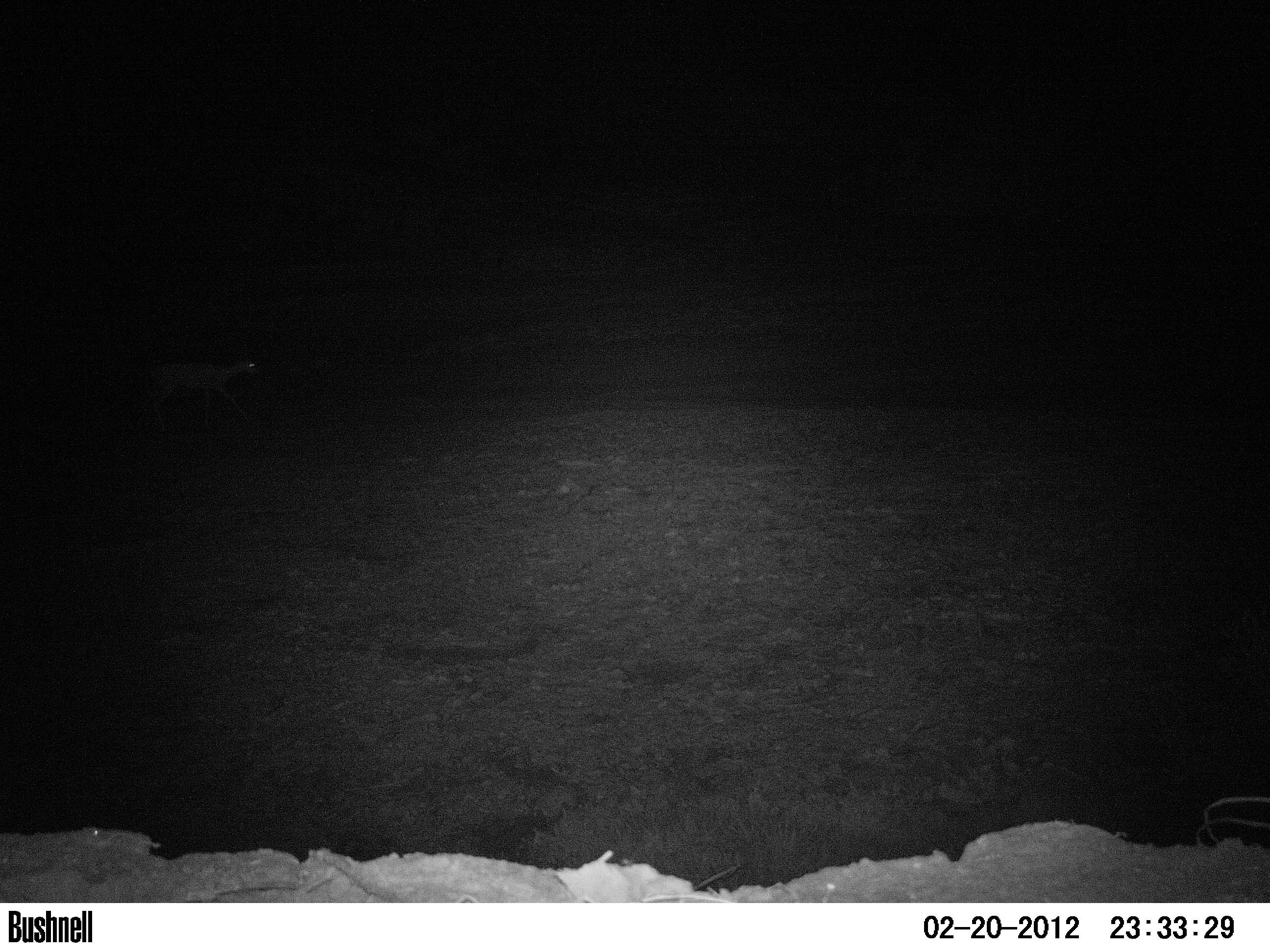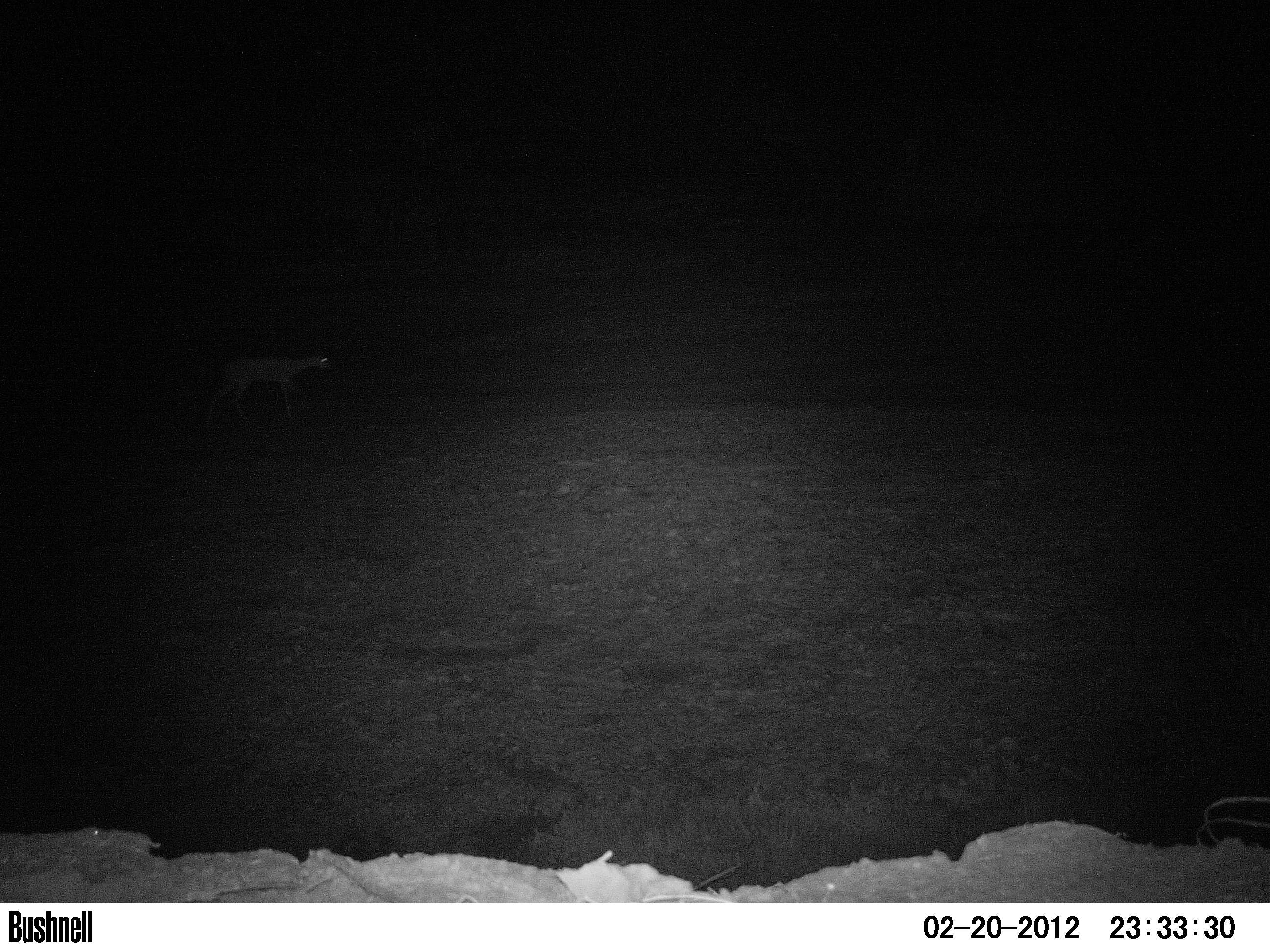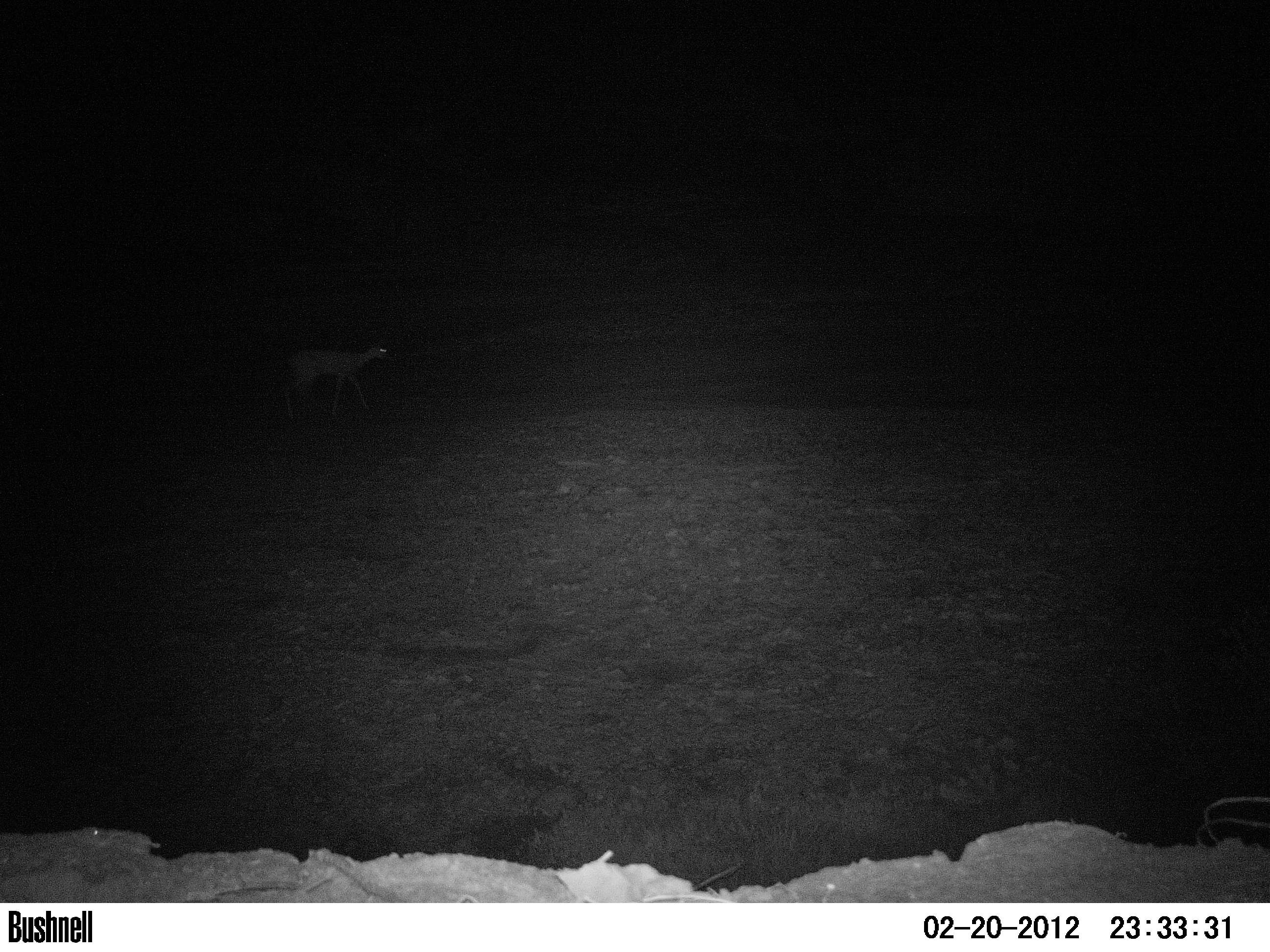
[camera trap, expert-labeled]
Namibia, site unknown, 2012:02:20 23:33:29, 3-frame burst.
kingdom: Animalia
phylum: Chordata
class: Mammalia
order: Artiodactyla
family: Bovidae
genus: Raphicerus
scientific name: Raphicerus campestris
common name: steenbok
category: raphiceros campestris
Raphiceros campestris (steenbok) (Raphicerus campestris).